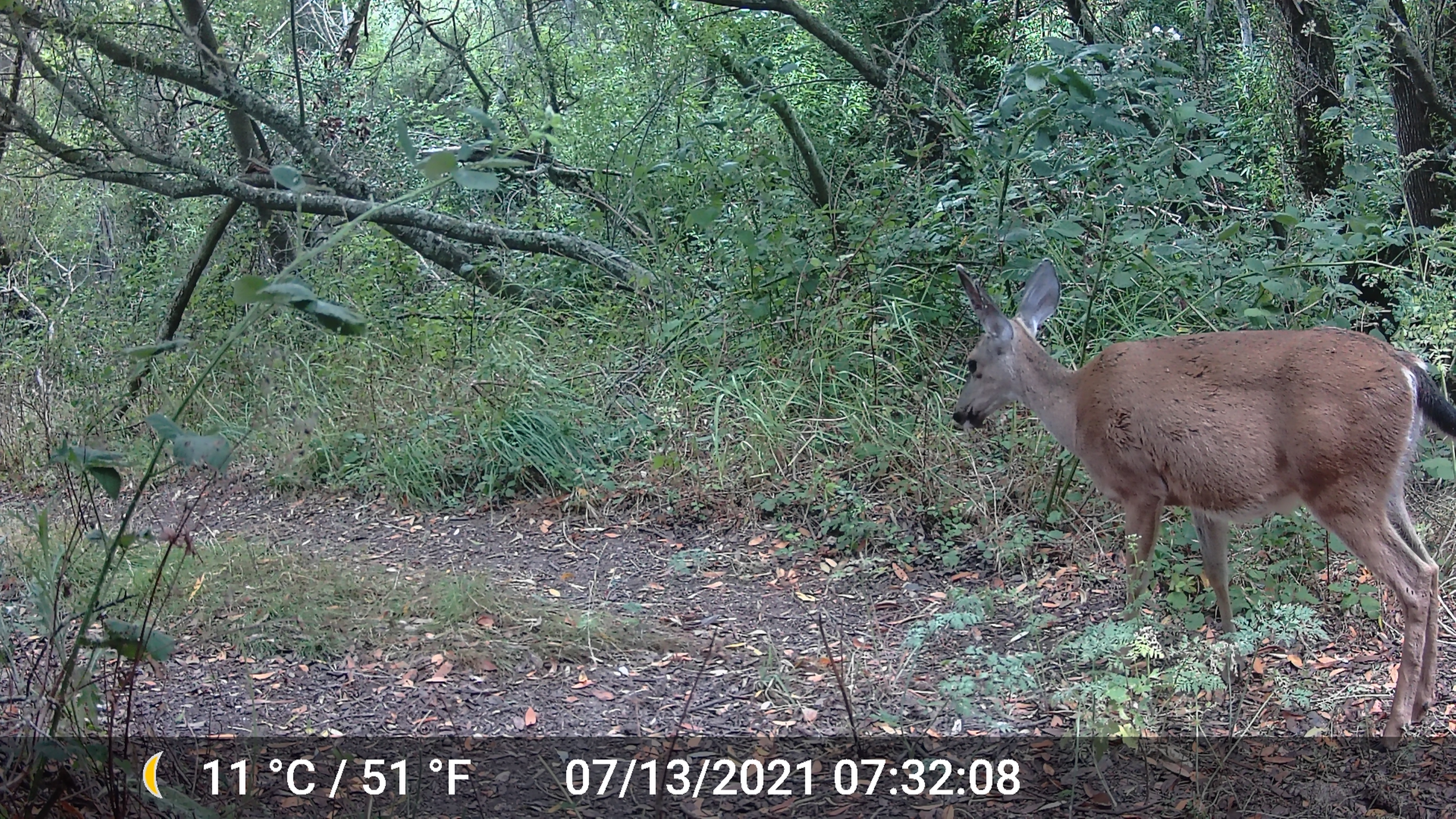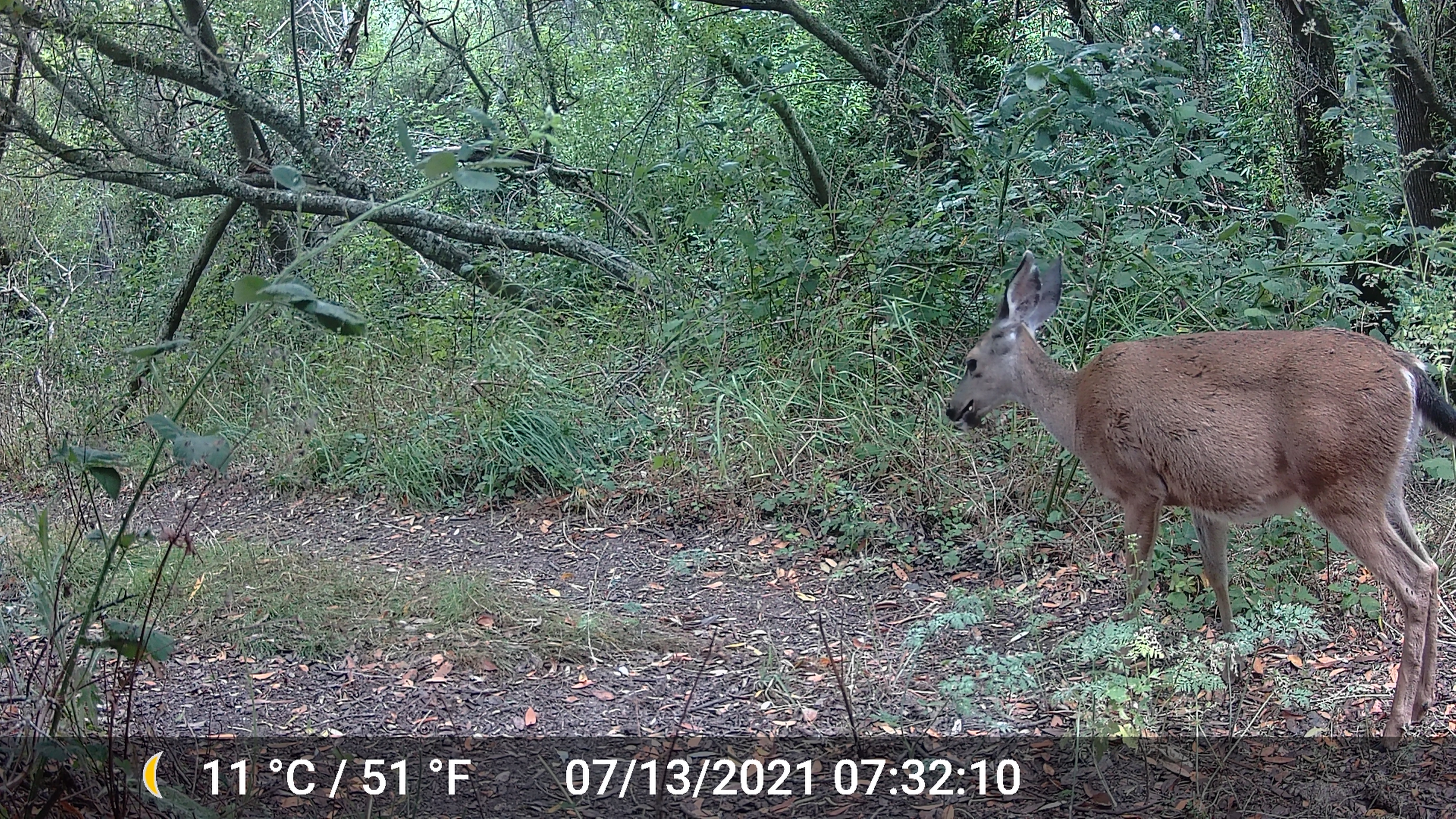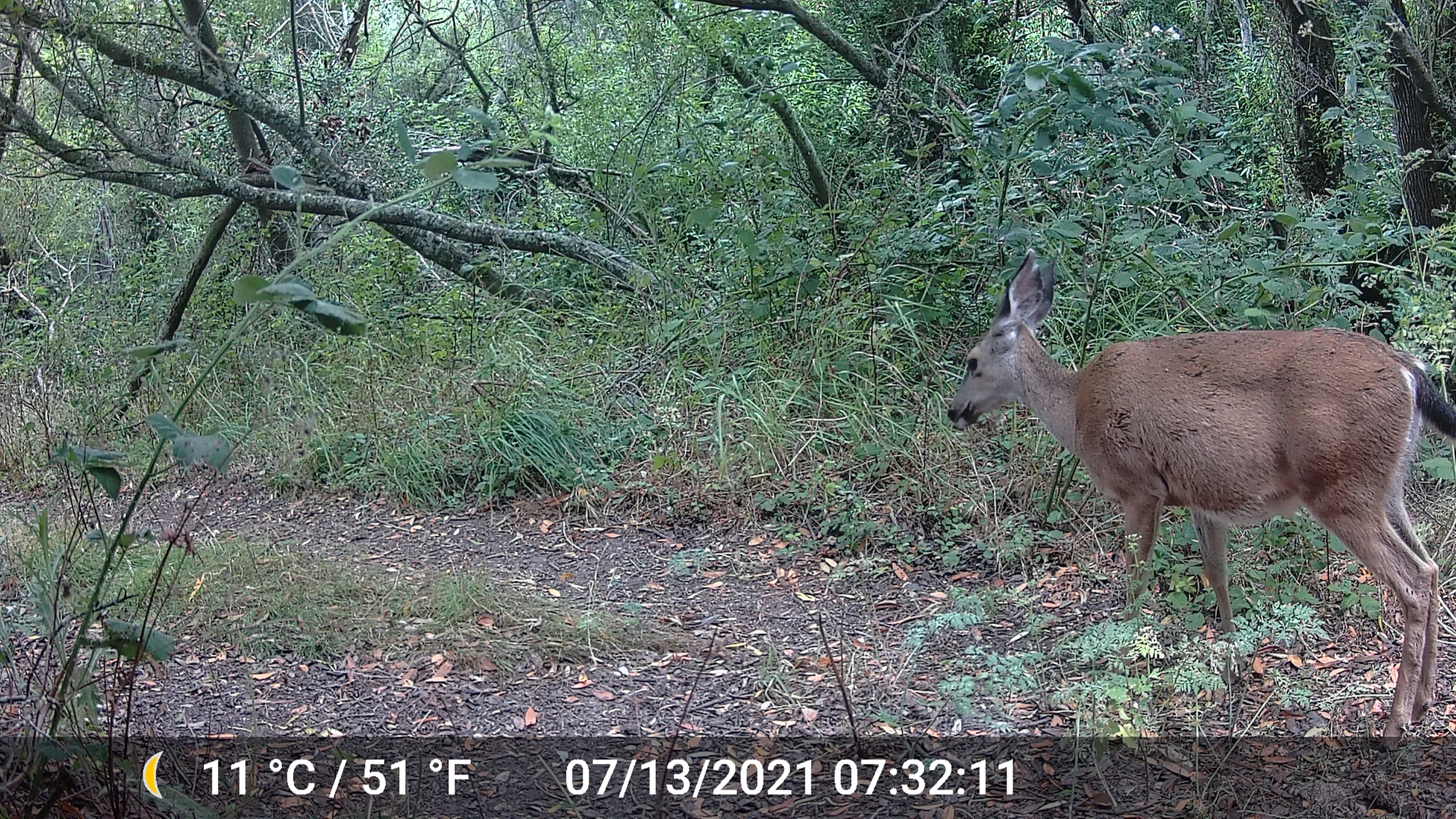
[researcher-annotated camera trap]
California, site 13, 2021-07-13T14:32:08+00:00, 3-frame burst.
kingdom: Animalia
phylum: Chordata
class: Mammalia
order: Artiodactyla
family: Cervidae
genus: Odocoileus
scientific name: Odocoileus hemionus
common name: mule deer